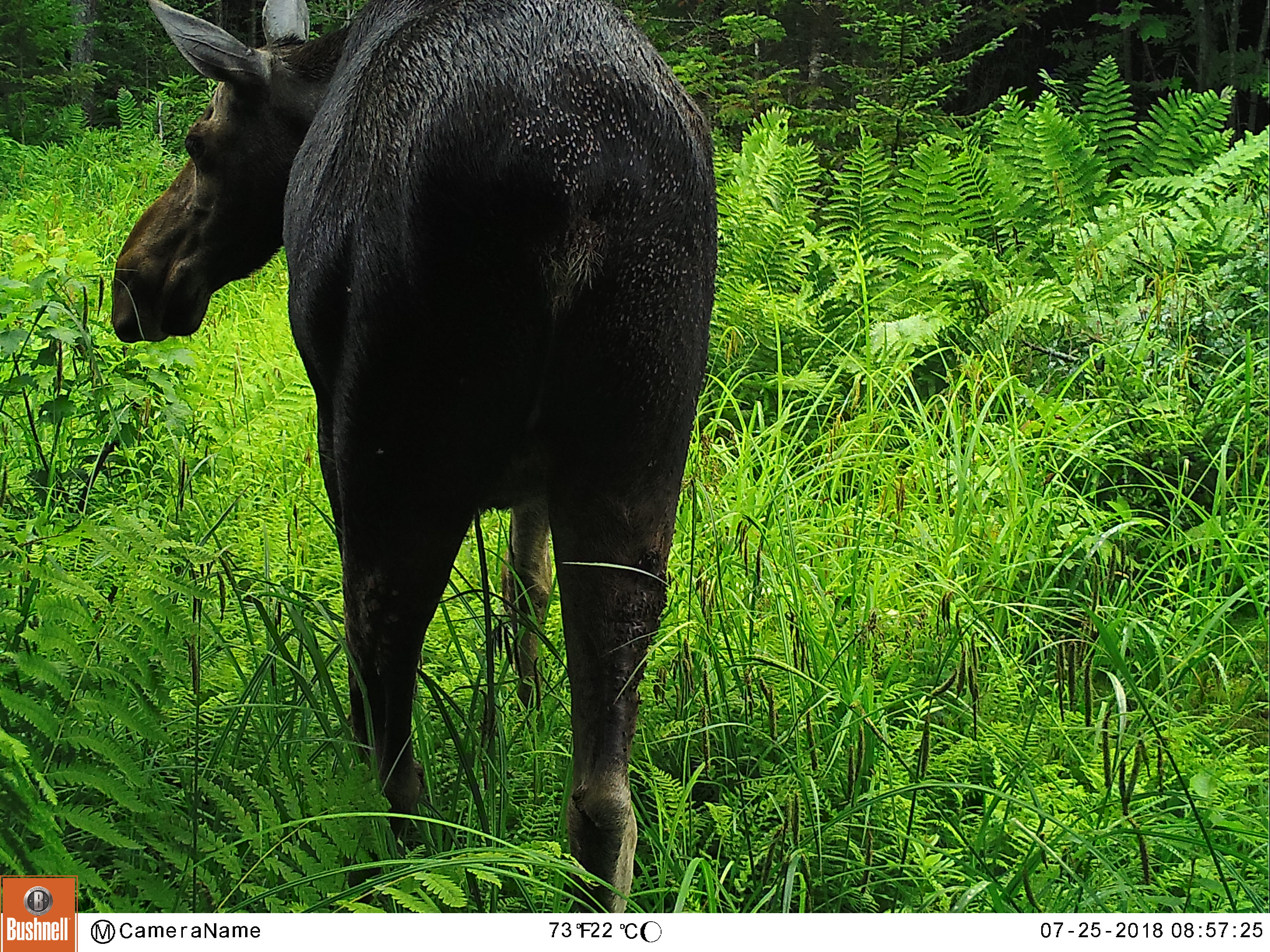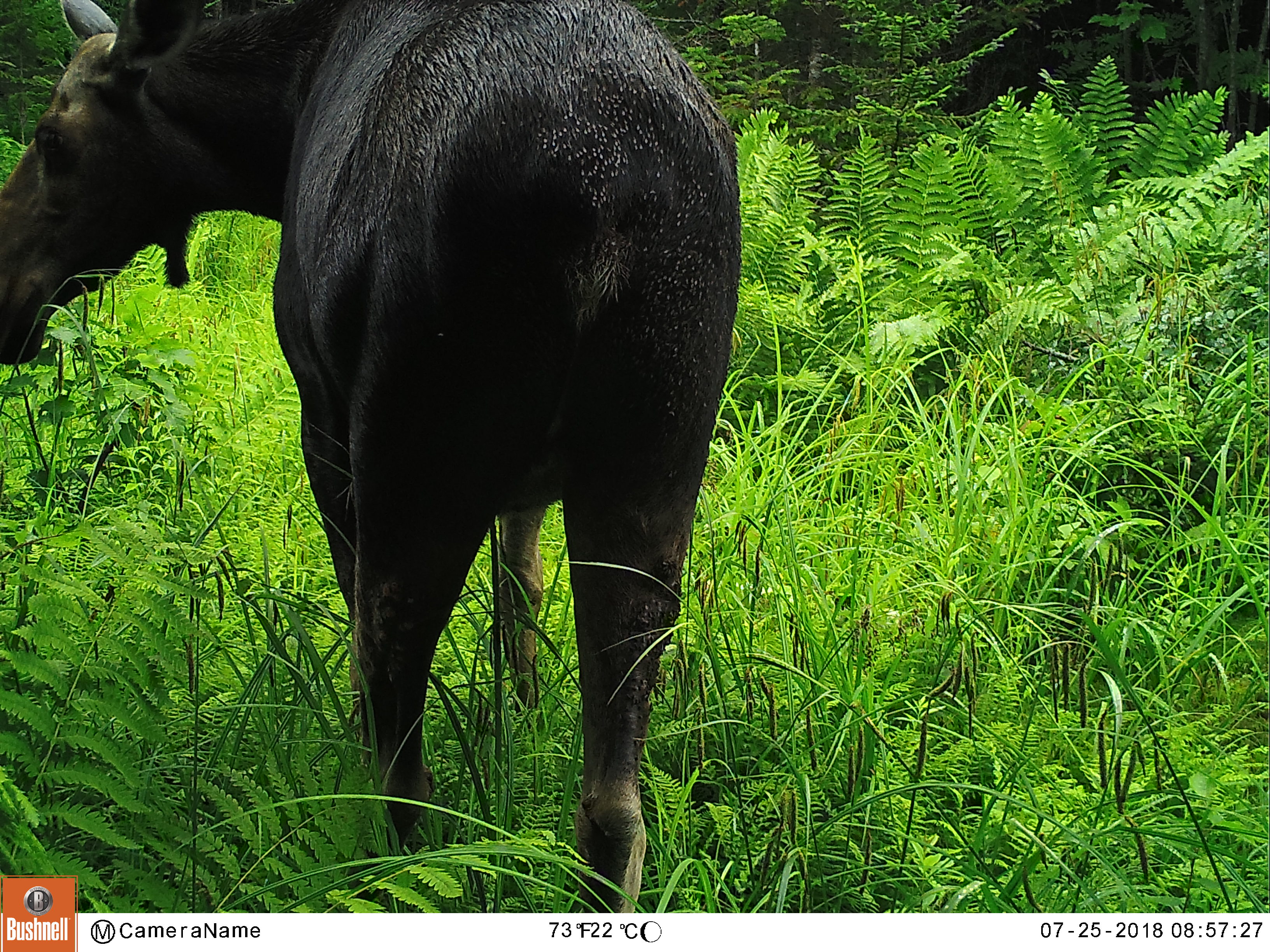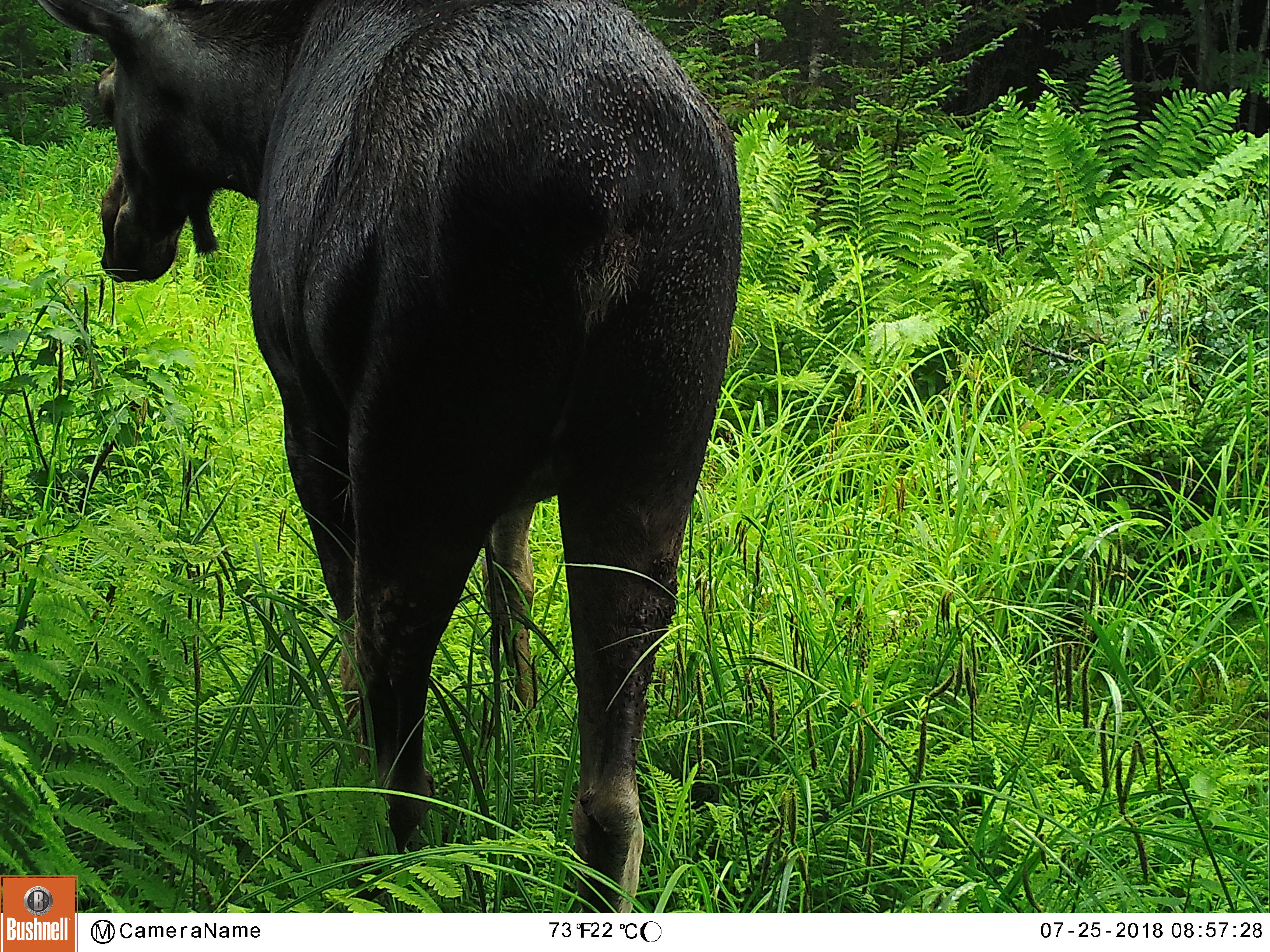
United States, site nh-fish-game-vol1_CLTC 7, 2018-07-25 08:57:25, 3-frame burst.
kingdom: Animalia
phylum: Chordata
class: Mammalia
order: Artiodactyla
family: Cervidae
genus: Alces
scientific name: Alces alces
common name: moose